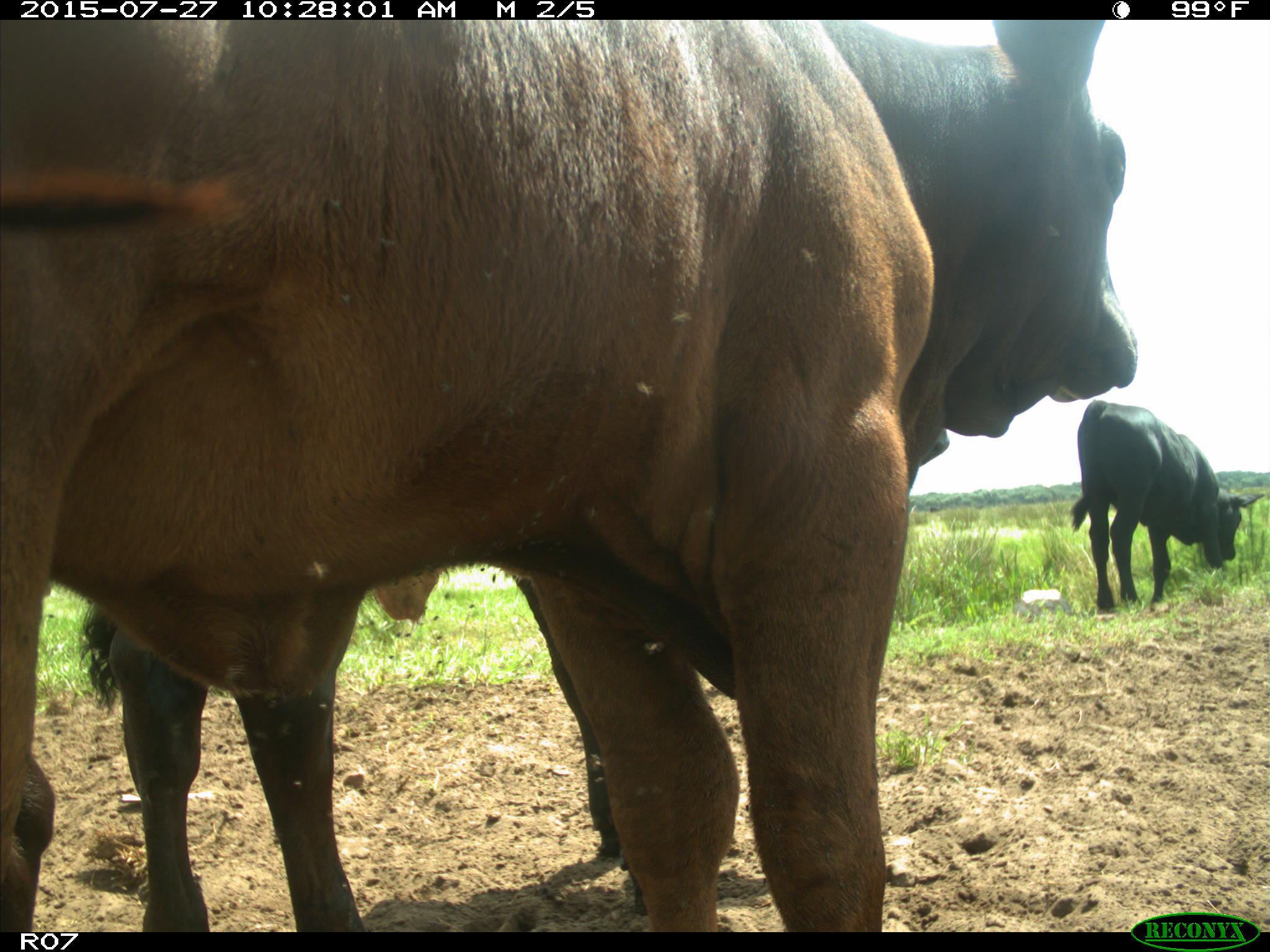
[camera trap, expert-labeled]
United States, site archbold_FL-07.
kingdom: Animalia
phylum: Chordata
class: Mammalia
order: Artiodactyla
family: Bovidae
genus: Bos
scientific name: Bos taurus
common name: domestic cow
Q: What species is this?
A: Bos taurus (domestic cow).